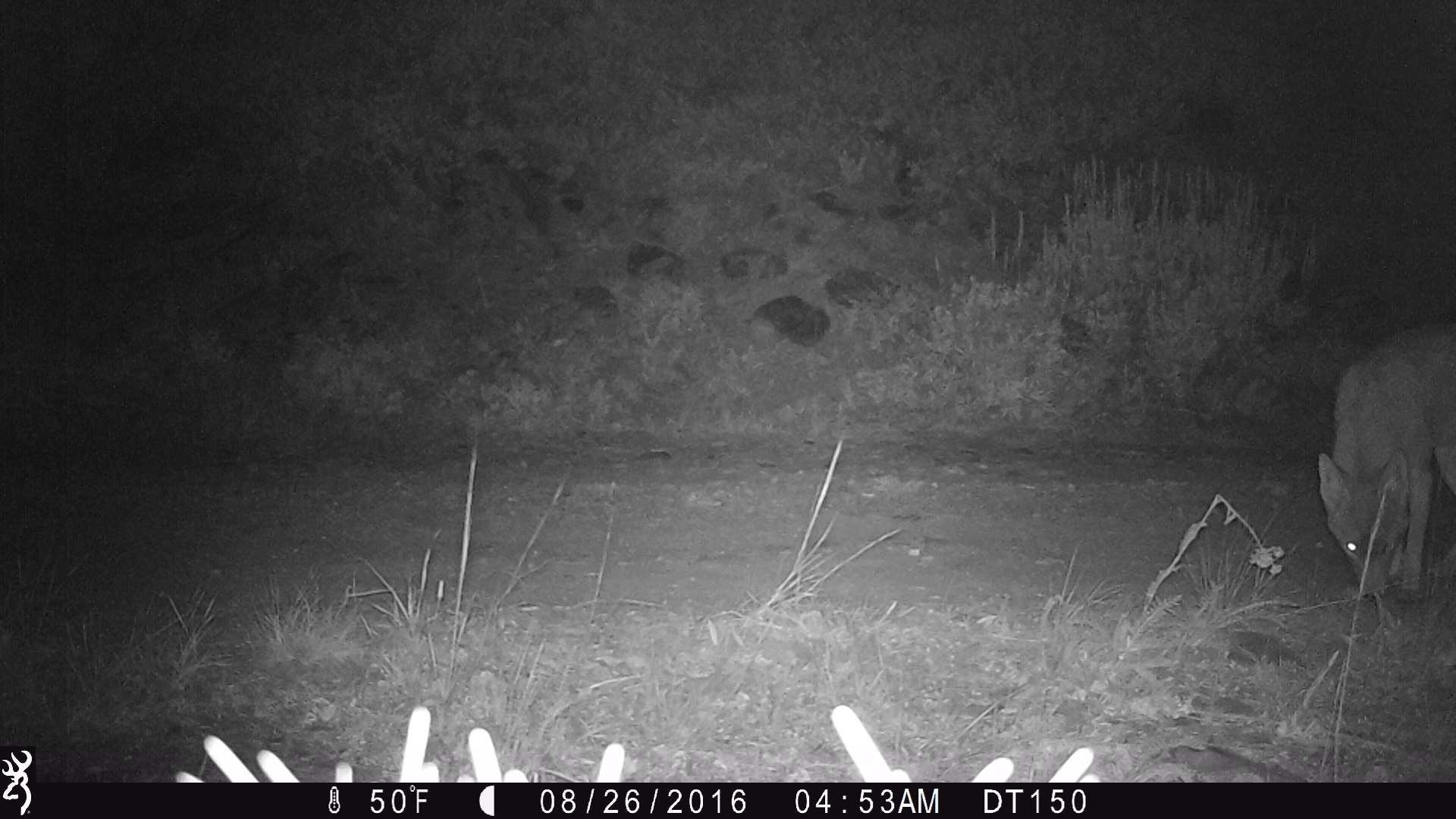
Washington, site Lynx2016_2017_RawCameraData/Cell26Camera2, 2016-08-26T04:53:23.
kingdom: Animalia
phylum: Chordata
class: Mammalia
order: Carnivora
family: Canidae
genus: Canis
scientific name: Canis latrans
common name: coyote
Canis latrans (coyote). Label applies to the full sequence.